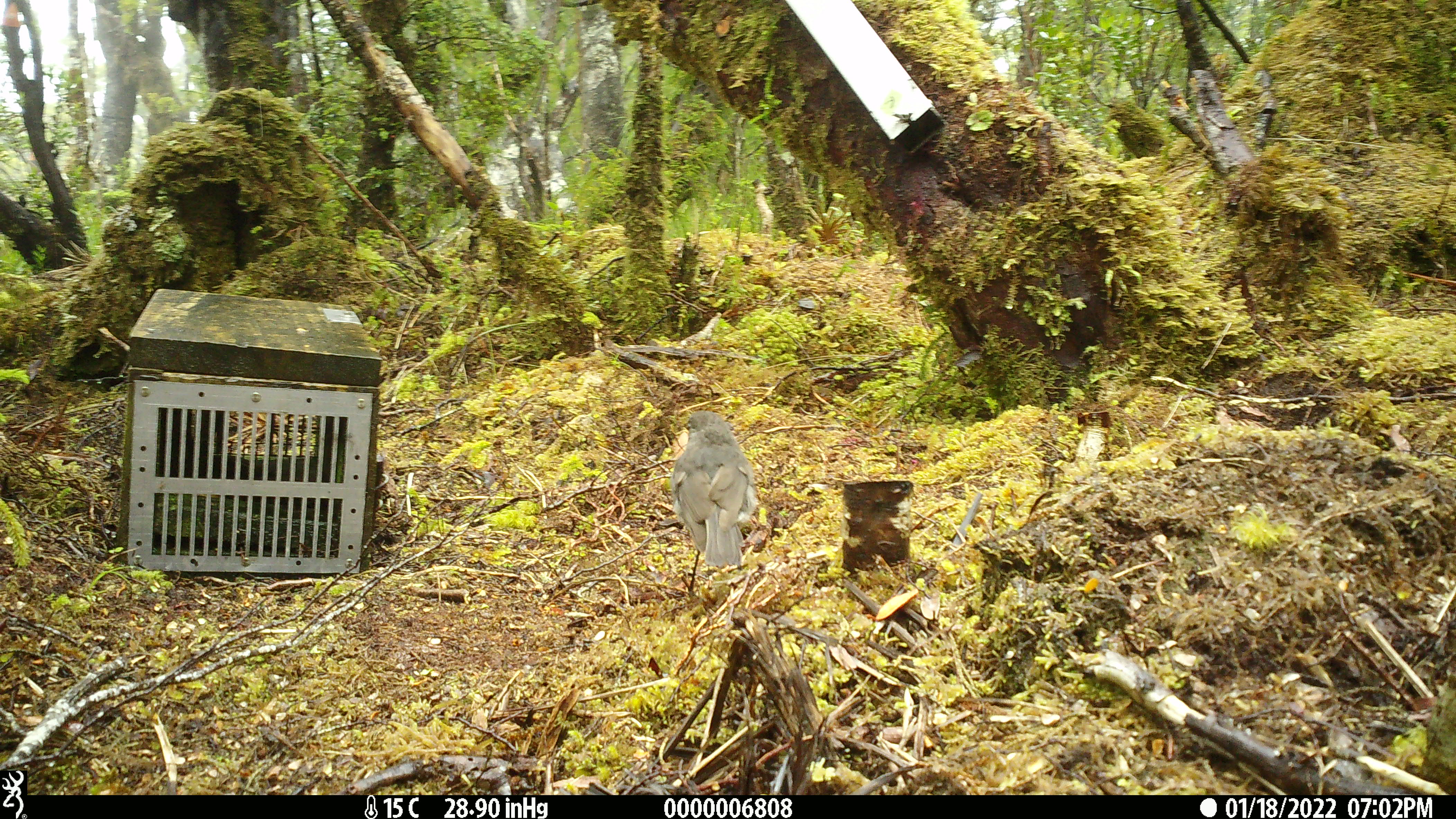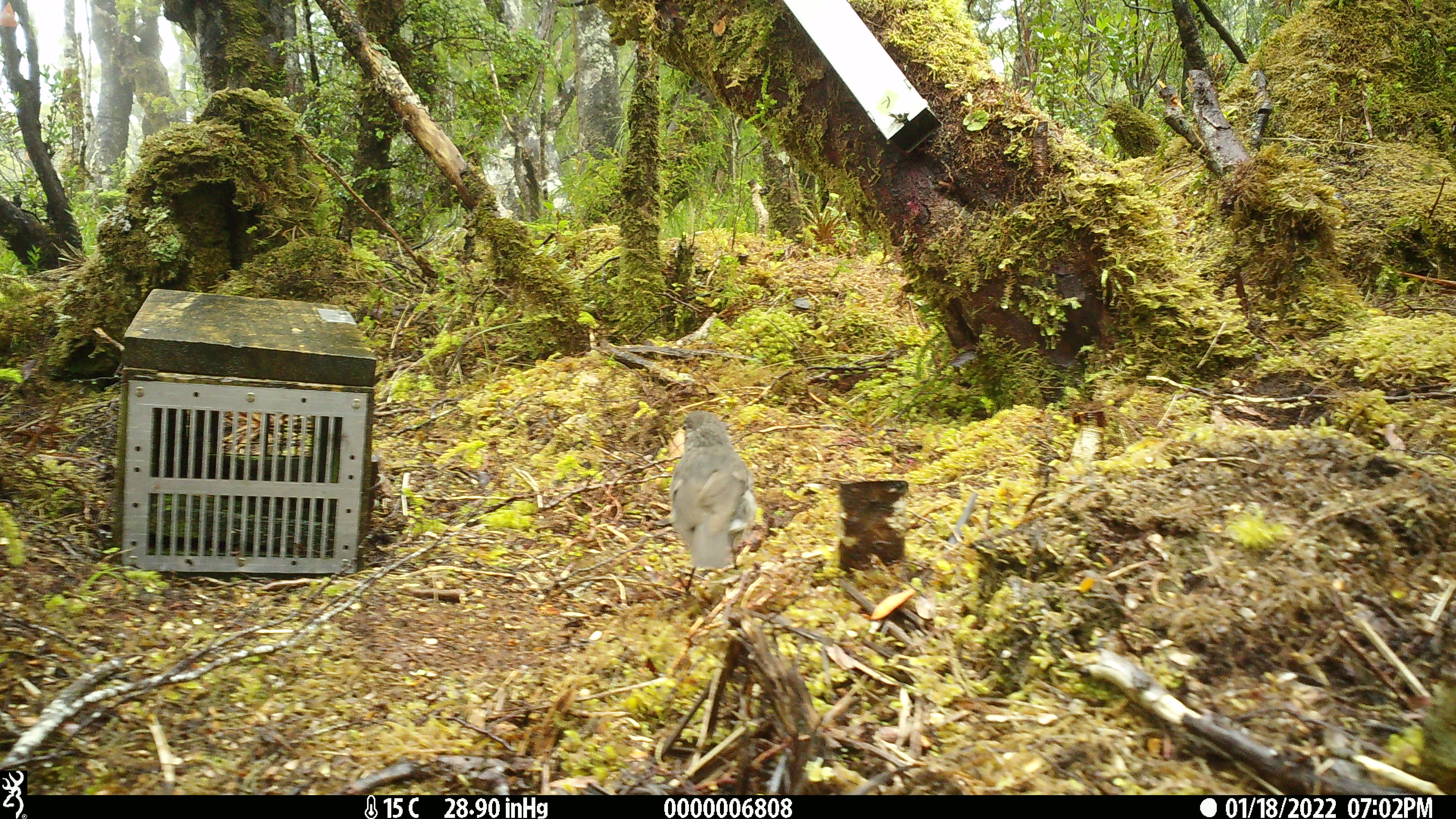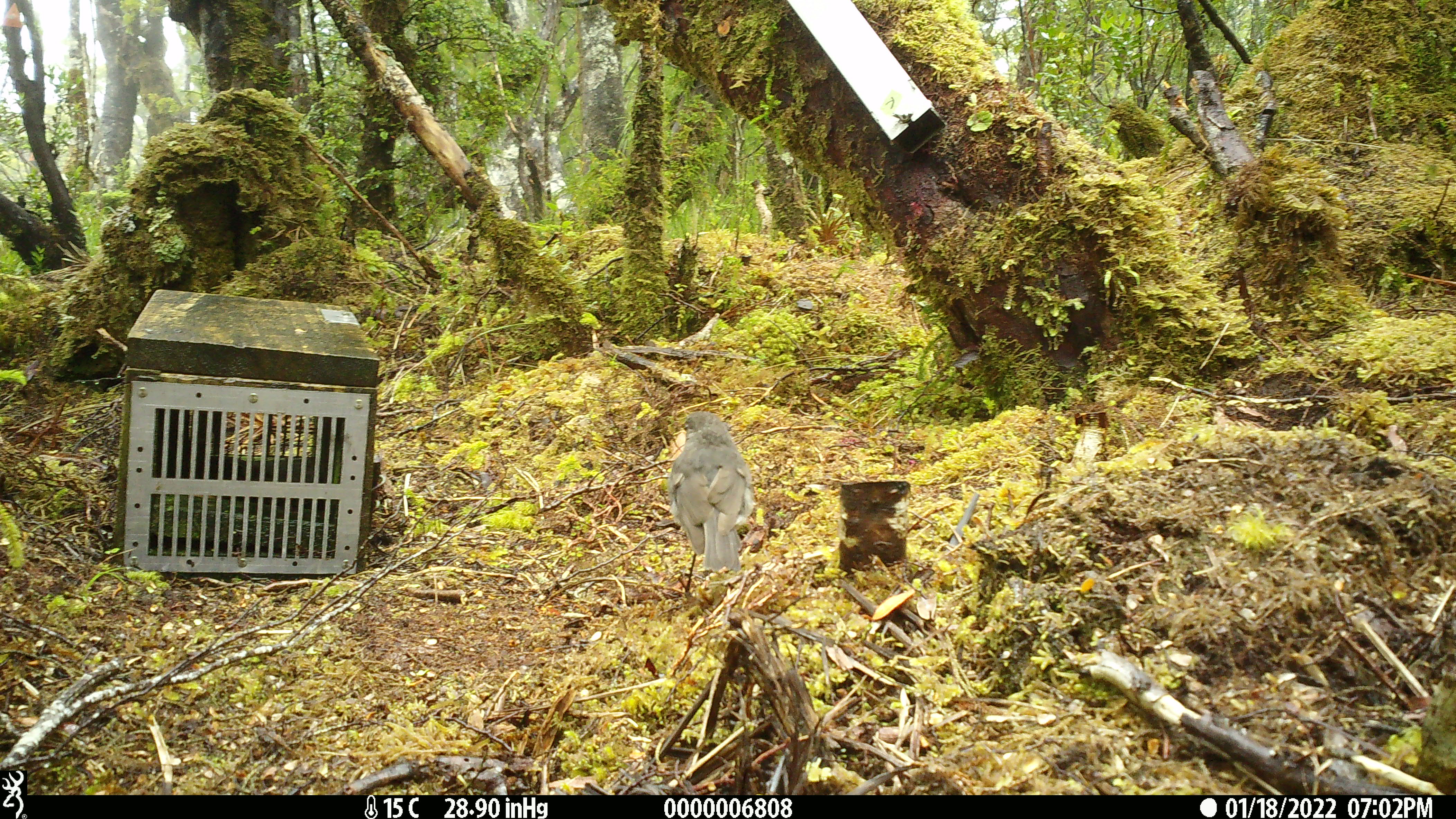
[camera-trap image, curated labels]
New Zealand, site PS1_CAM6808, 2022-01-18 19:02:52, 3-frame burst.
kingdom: Animalia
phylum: Chordata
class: Aves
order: Passeriformes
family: Petroicidae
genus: Petroica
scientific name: Petroica australis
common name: new zealand robin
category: robin